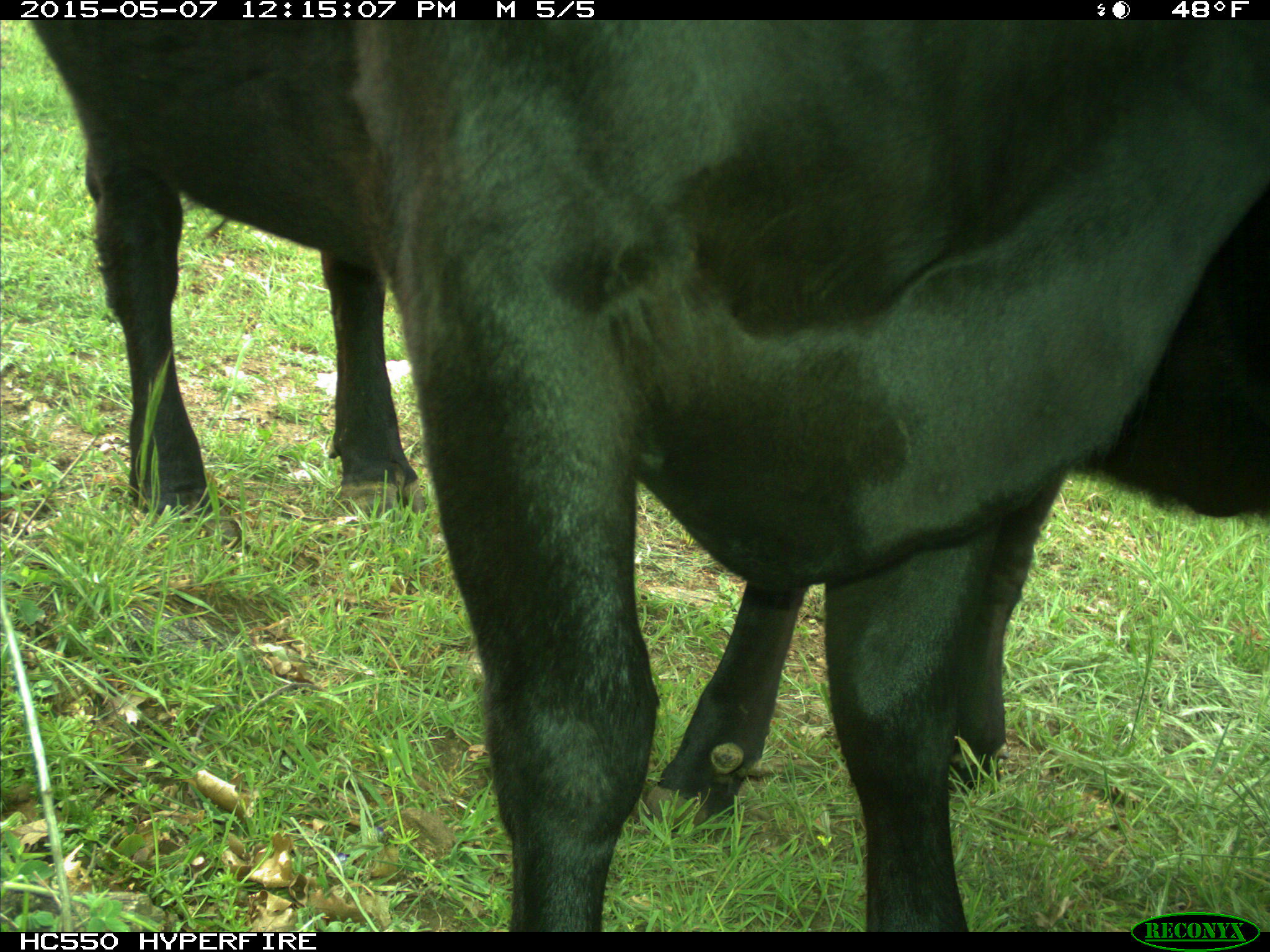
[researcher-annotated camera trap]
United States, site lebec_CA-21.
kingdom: Animalia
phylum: Chordata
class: Mammalia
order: Artiodactyla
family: Bovidae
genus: Bos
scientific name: Bos taurus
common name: domestic cow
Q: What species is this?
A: Bos taurus (domestic cow).